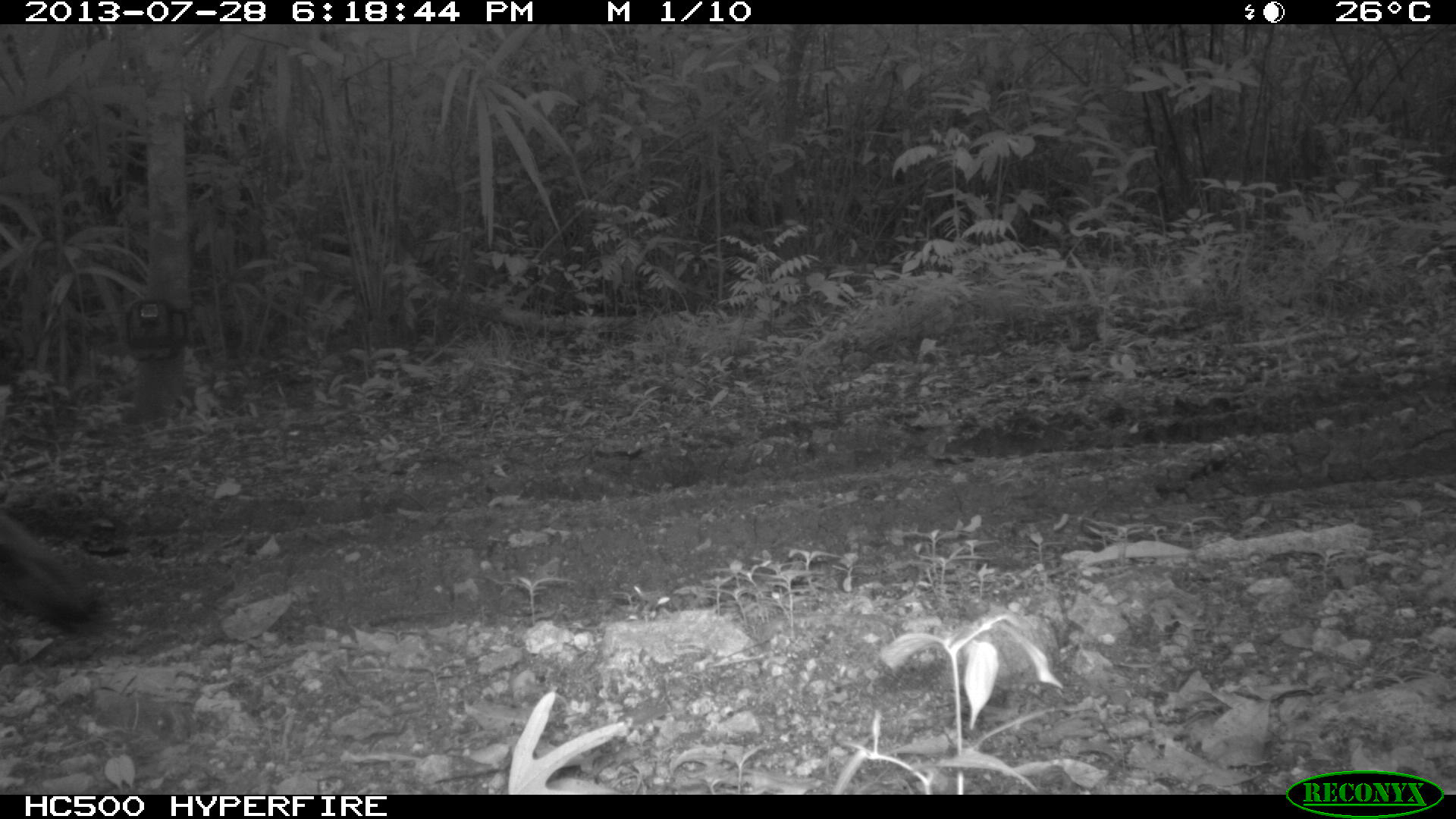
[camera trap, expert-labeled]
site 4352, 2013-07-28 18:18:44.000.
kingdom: Animalia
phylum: Chordata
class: Aves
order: Galliformes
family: Phasianidae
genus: Meleagris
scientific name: Meleagris ocellata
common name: ocellated turkey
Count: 2.